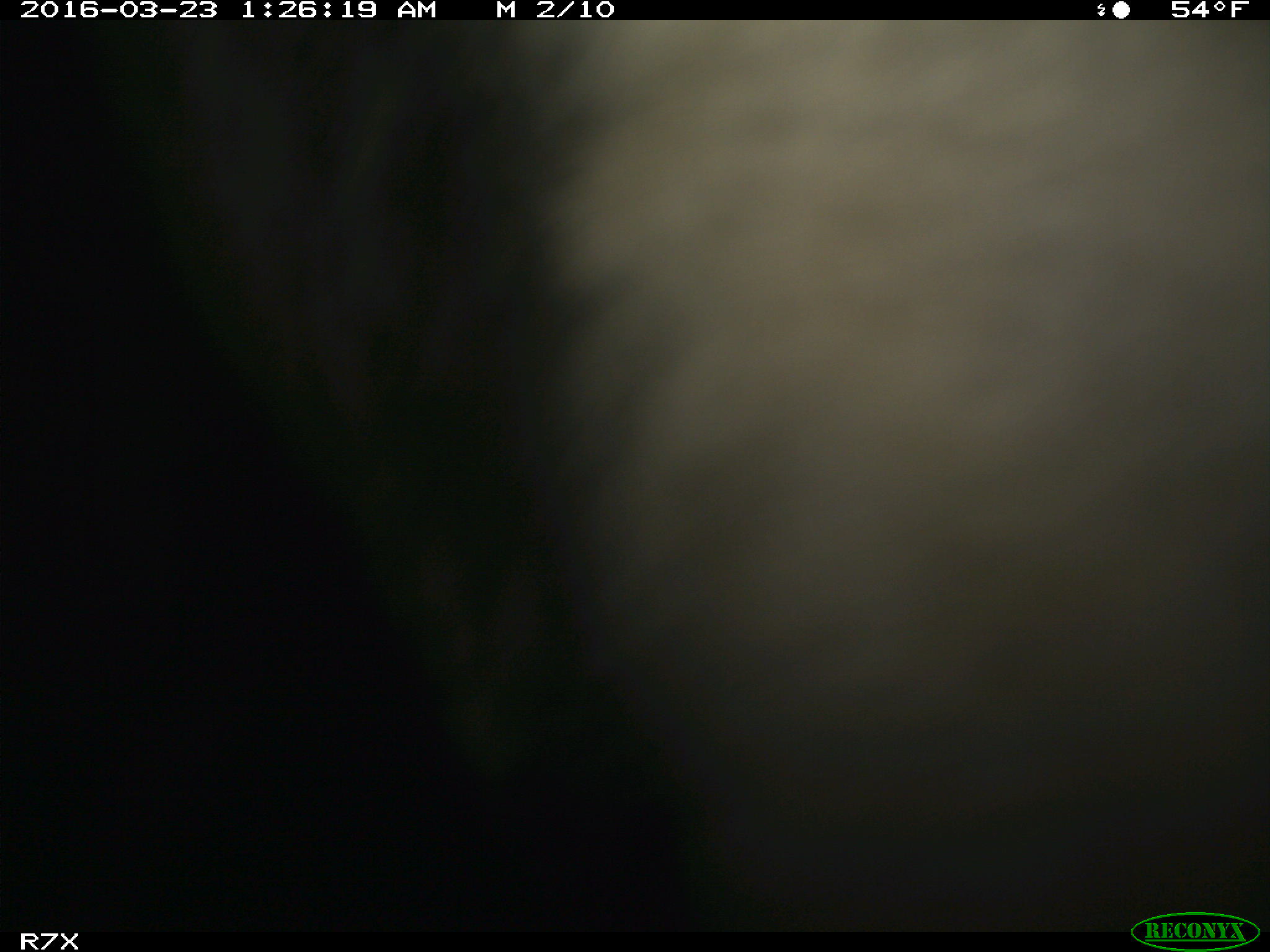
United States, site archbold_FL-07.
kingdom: Animalia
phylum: Chordata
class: Mammalia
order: Artiodactyla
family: Bovidae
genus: Bos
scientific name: Bos taurus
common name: domestic cow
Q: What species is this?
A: Bos taurus (domestic cow).